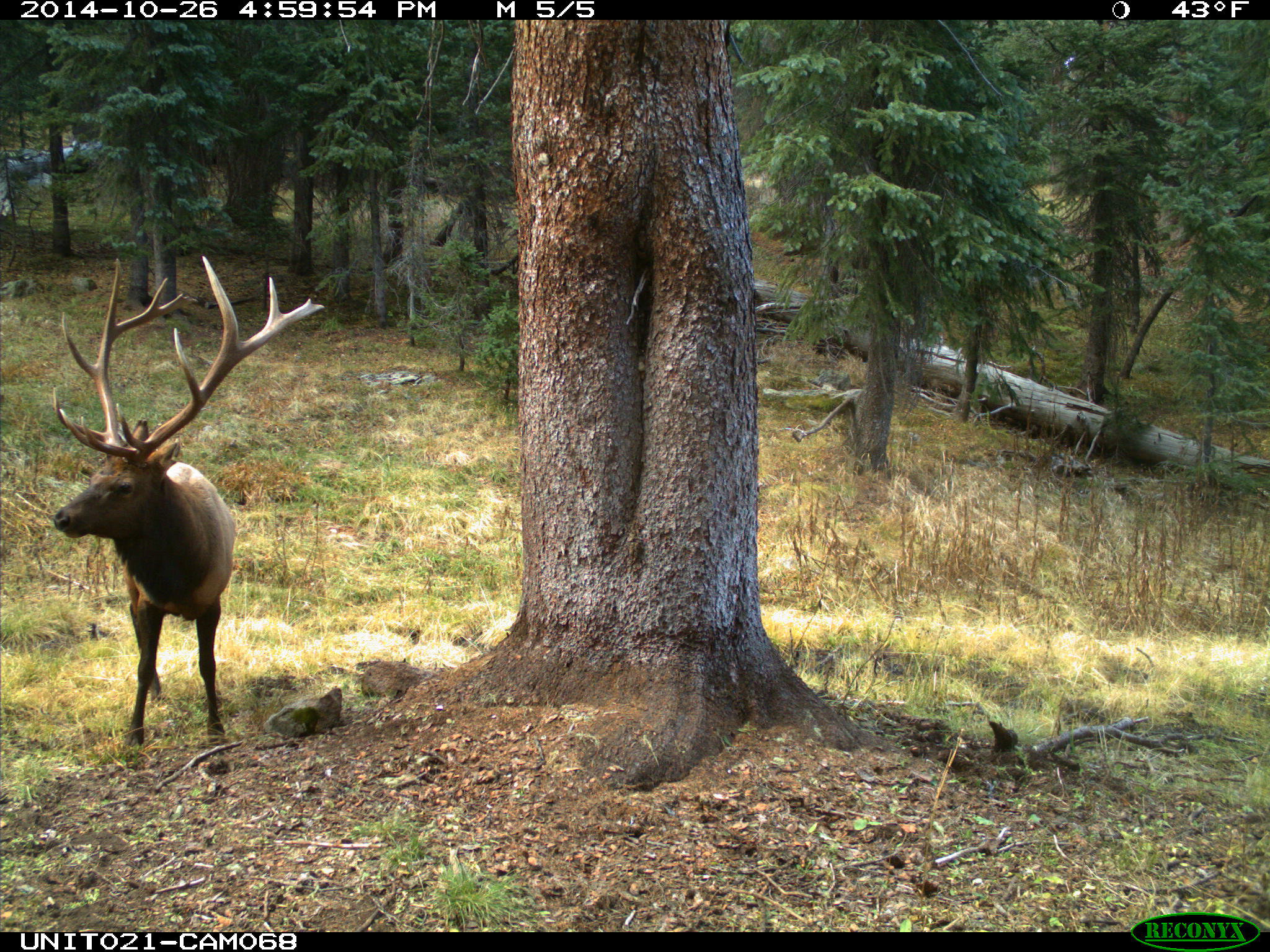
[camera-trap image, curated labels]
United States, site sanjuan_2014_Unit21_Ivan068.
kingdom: Animalia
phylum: Chordata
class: Mammalia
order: Artiodactyla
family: Cervidae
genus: Cervus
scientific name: Cervus elaphus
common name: red deer